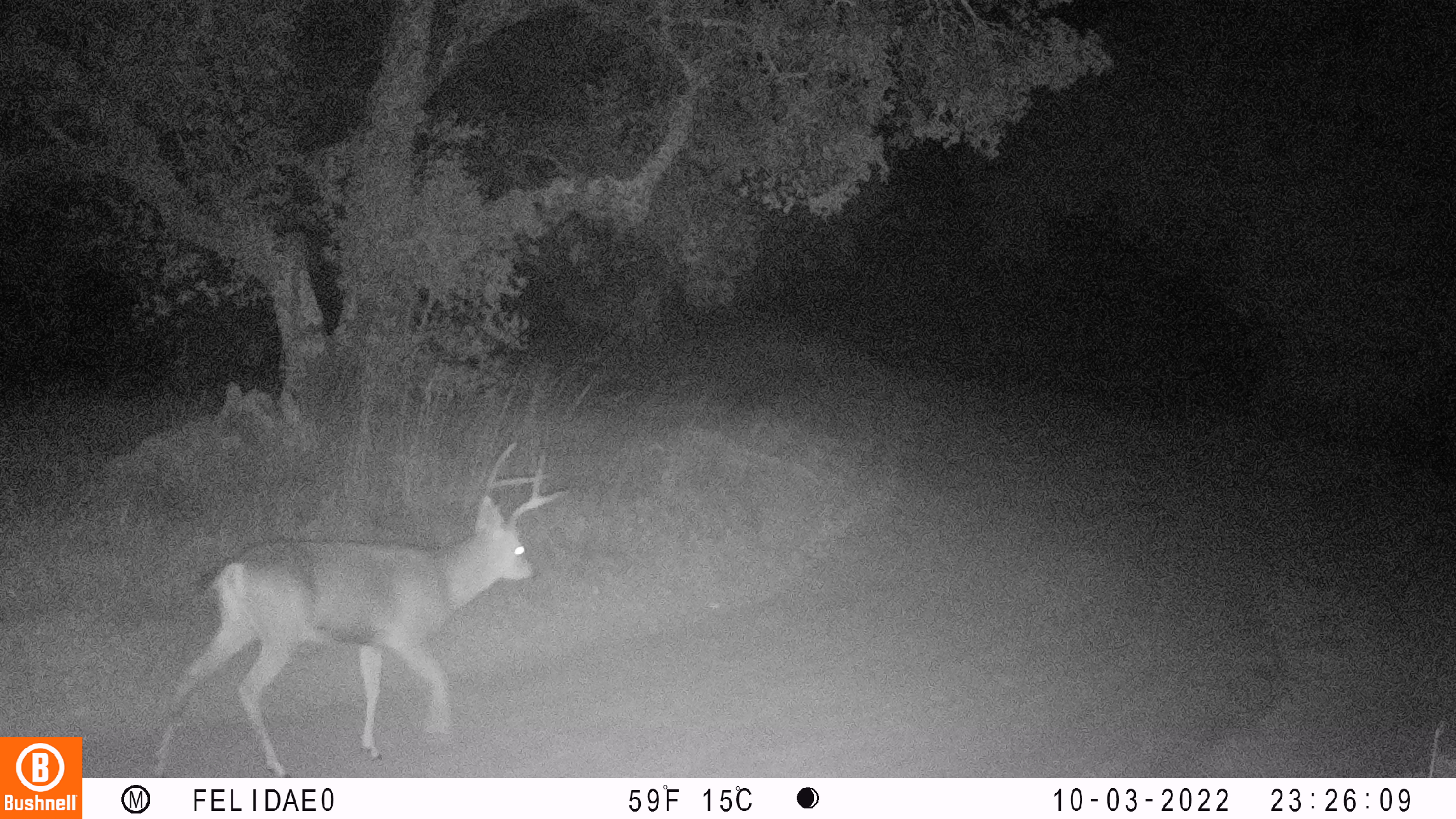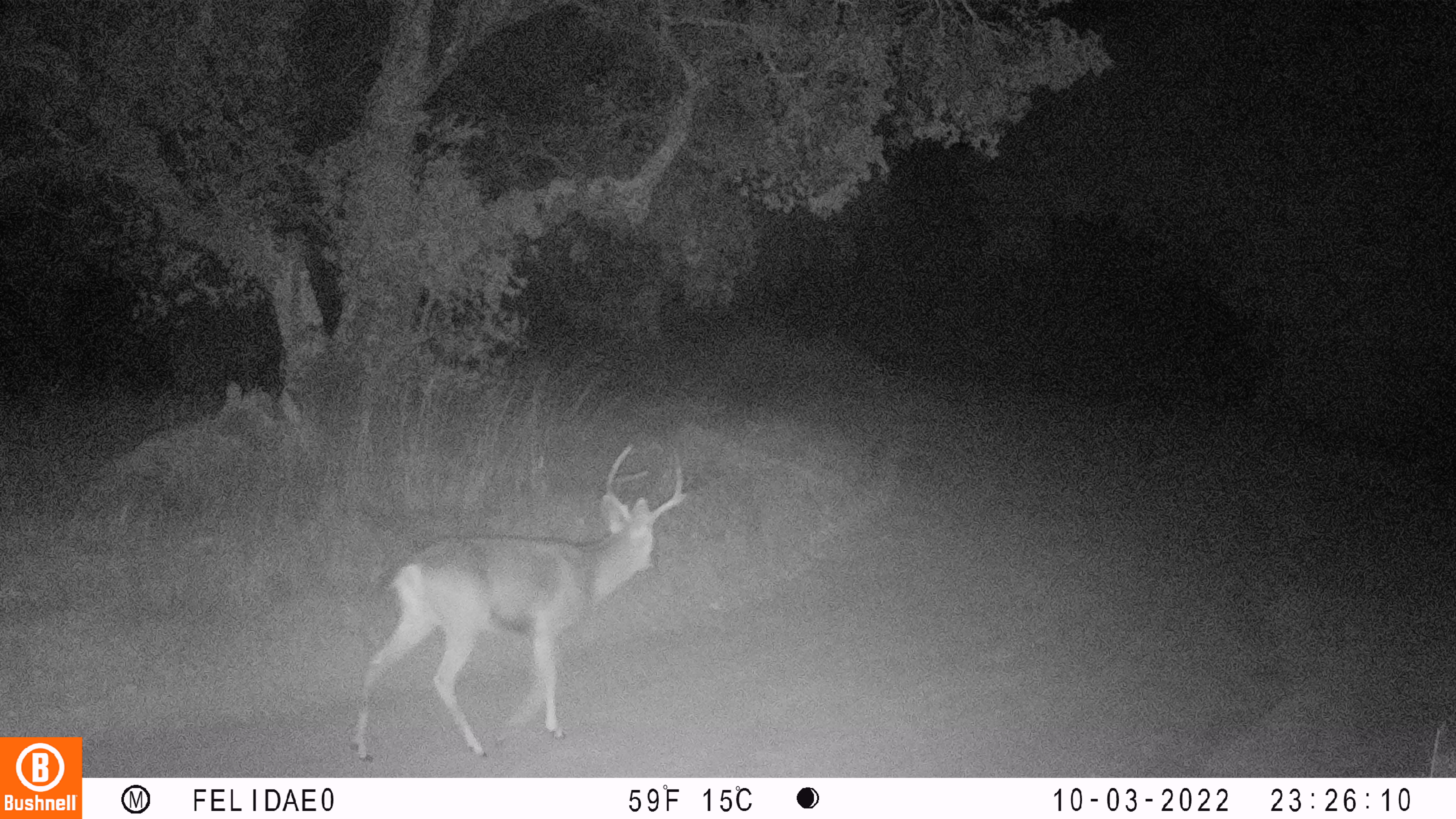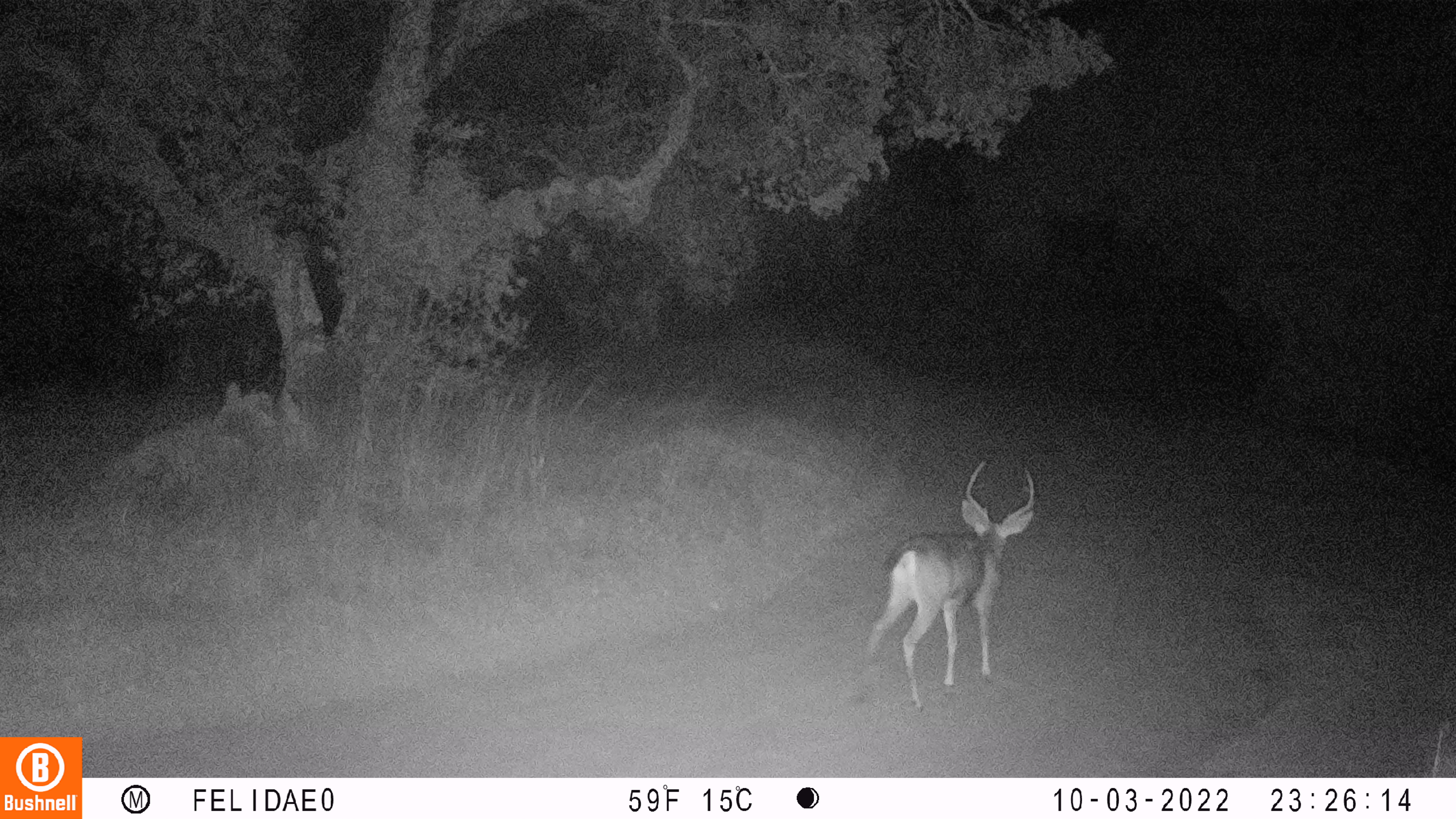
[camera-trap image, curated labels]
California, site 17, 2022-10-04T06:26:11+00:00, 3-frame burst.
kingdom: Animalia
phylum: Chordata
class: Mammalia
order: Artiodactyla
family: Cervidae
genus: Odocoileus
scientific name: Odocoileus hemionus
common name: mule deer